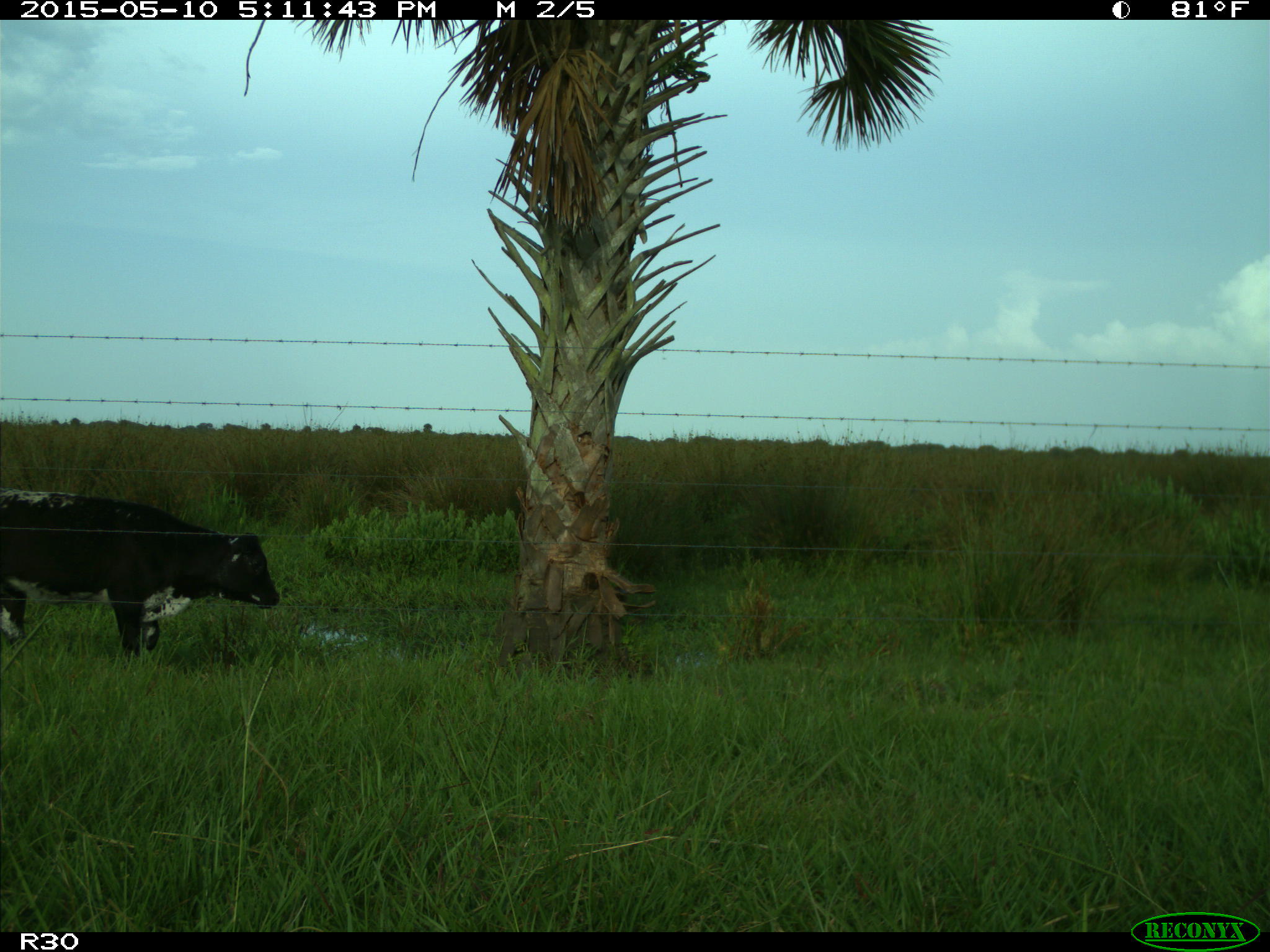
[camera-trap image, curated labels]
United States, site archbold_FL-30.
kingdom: Animalia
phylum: Chordata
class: Mammalia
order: Artiodactyla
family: Bovidae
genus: Bos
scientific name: Bos taurus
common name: domestic cow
Bos taurus (domestic cow).